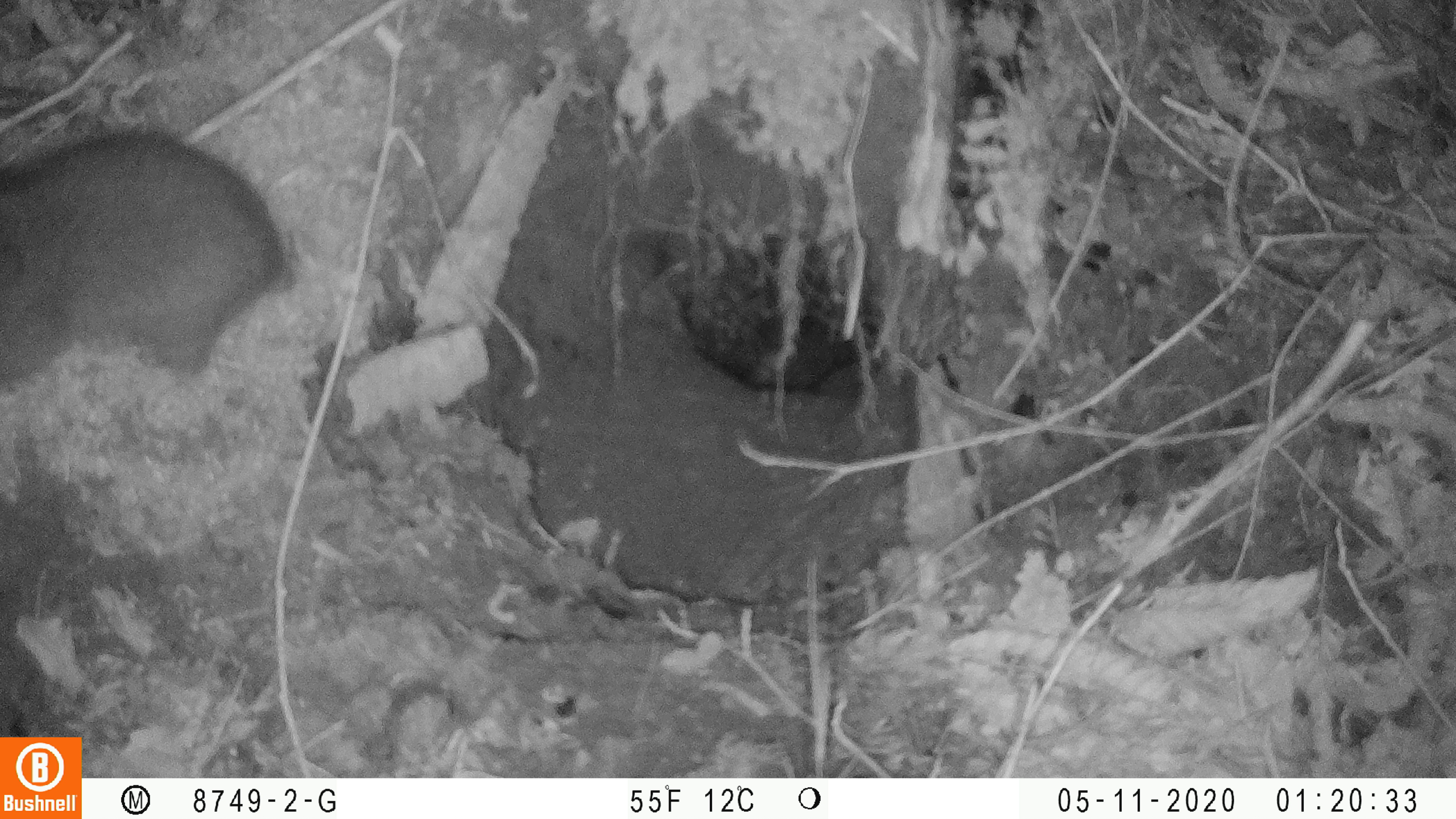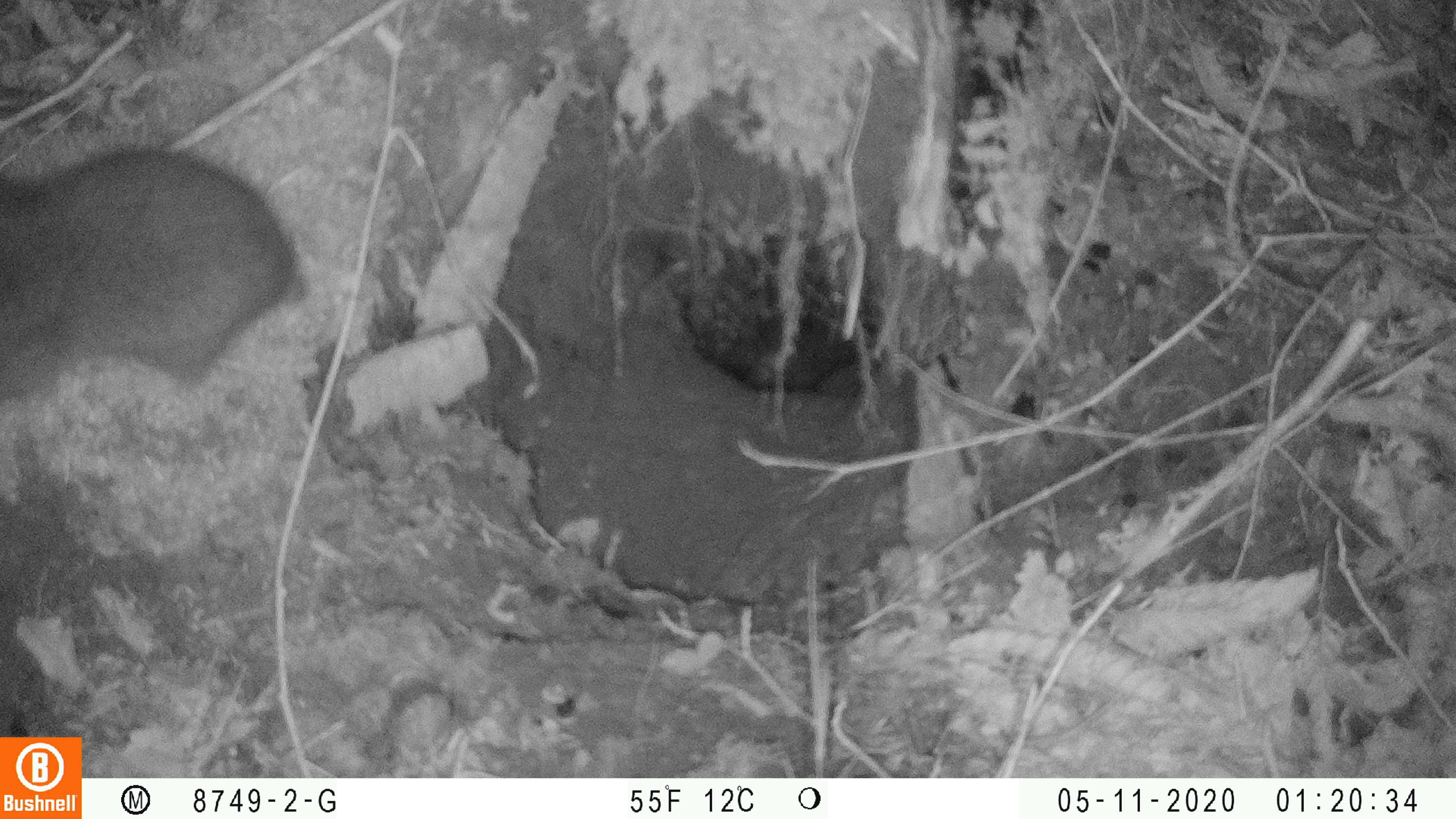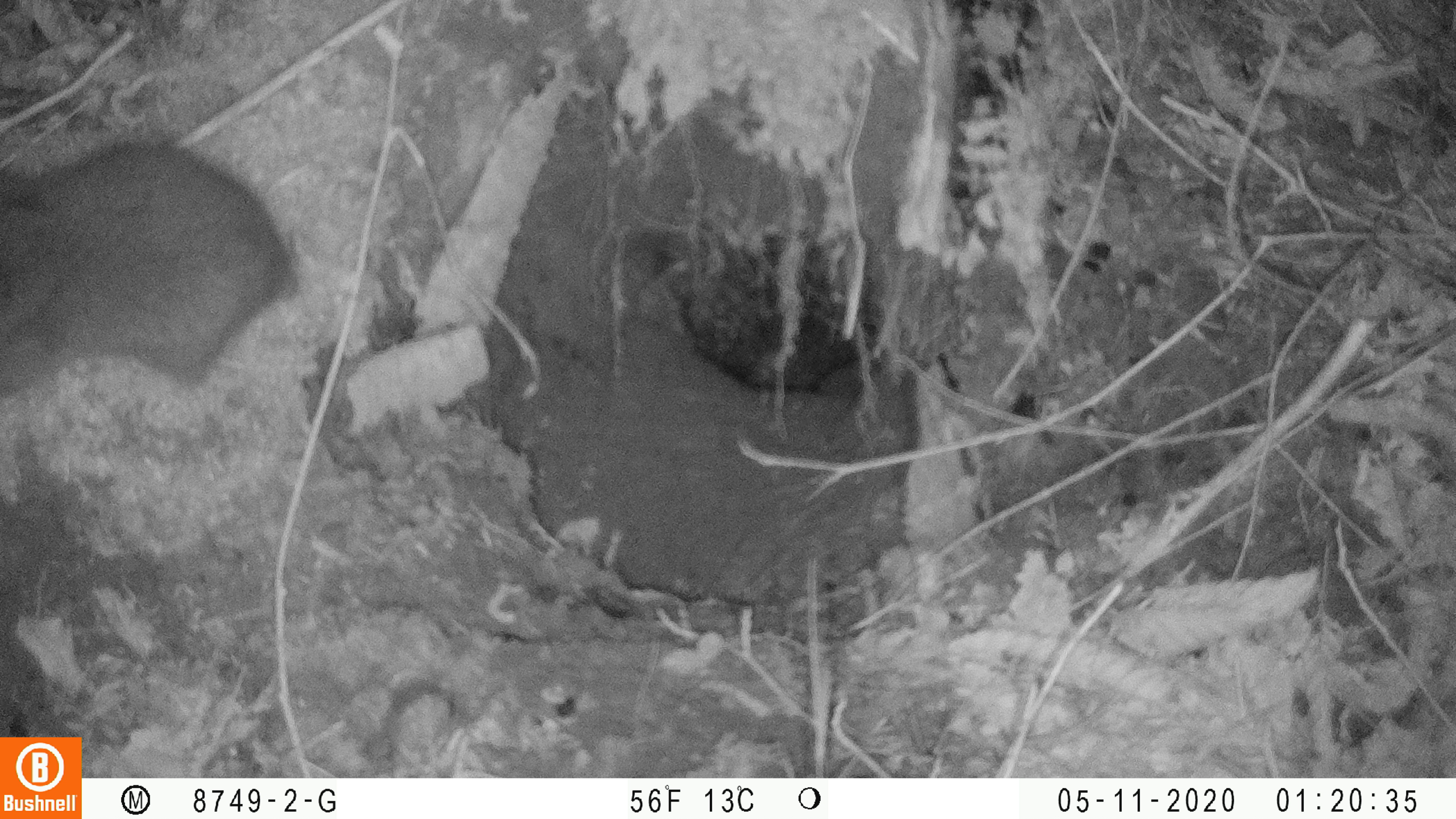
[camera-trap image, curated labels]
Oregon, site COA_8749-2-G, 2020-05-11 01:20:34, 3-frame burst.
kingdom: Animalia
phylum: Chordata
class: Mammalia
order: Rodentia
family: Aplodontiidae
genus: Aplodontia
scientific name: Aplodontia rufa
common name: mountain beaver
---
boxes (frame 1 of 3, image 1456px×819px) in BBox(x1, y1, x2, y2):
mountain beaver: BBox(2, 118, 306, 391)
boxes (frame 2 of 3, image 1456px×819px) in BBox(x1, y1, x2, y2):
mountain beaver: BBox(2, 133, 313, 401)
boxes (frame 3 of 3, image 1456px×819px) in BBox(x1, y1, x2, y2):
mountain beaver: BBox(0, 124, 306, 408)